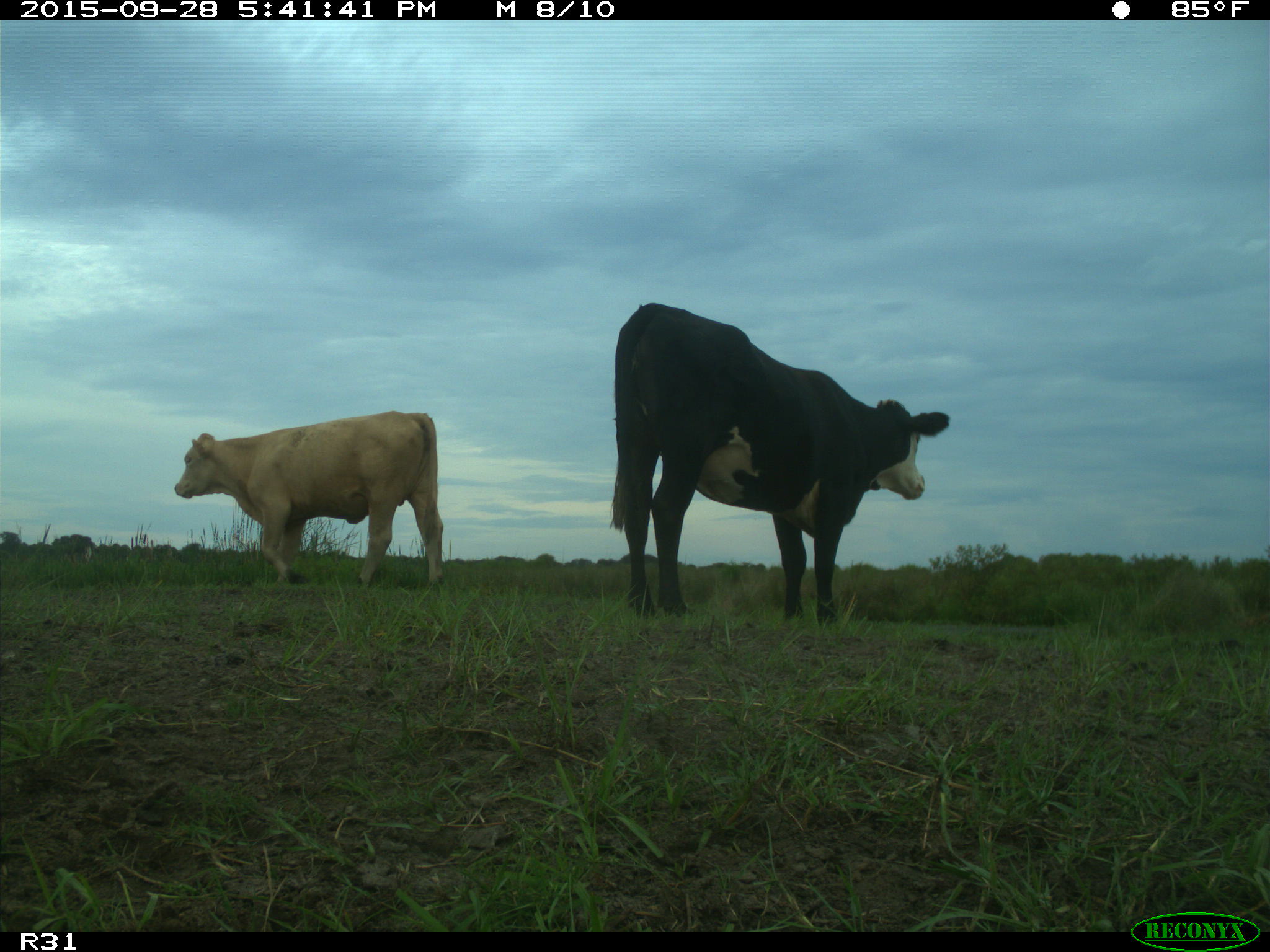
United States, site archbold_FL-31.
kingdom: Animalia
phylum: Chordata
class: Mammalia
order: Artiodactyla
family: Bovidae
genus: Bos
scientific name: Bos taurus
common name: domestic cow